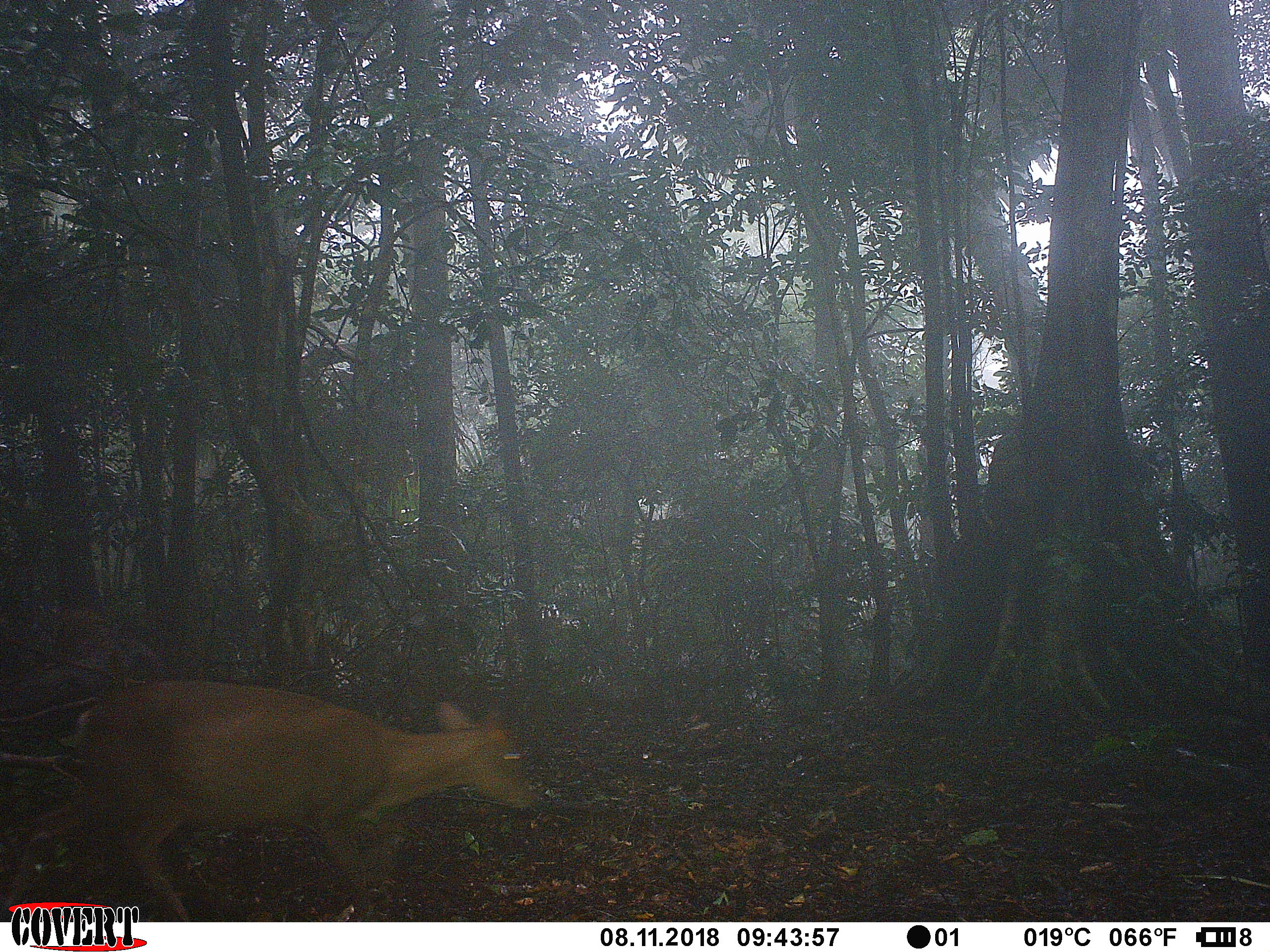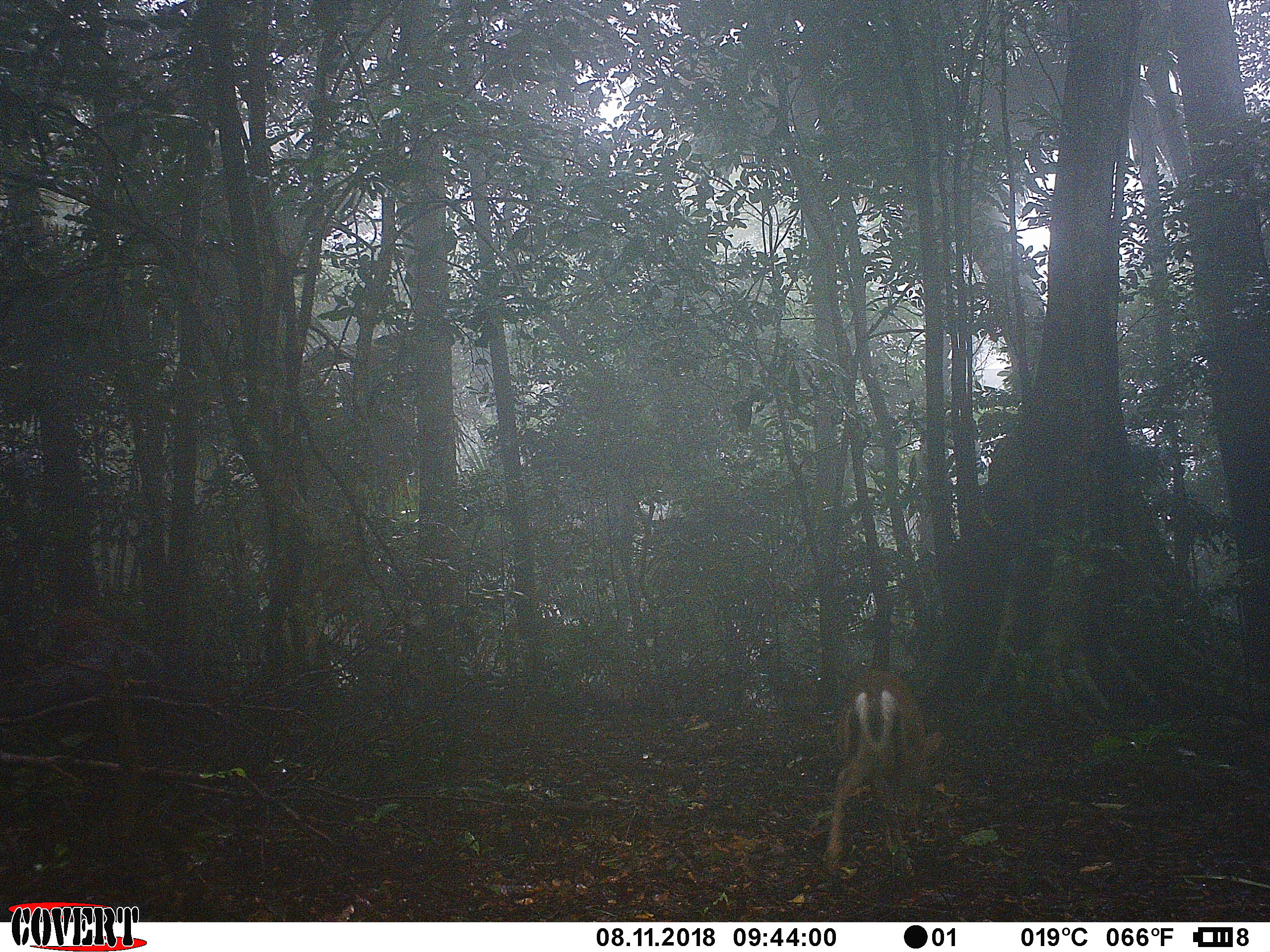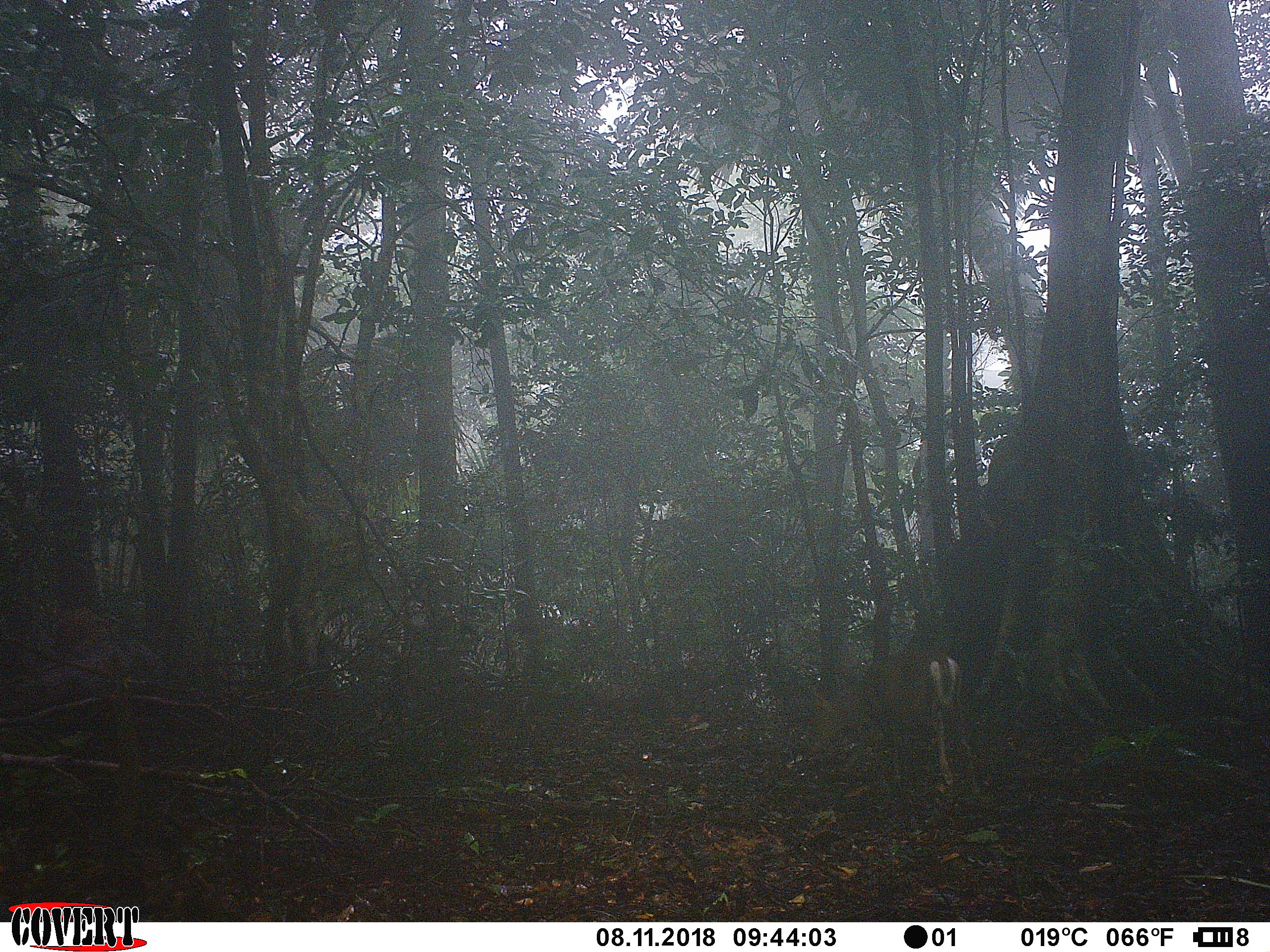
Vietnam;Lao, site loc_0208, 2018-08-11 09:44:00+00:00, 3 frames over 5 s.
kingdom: Animalia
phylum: Chordata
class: Mammalia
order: Artiodactyla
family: Cervidae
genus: Muntiacus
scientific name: Muntiacus rooseveltorum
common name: roosevelt's muntjac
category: roosevelts muntjac group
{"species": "roosevelts muntjac group (roosevelt's muntjac) (Muntiacus rooseveltorum)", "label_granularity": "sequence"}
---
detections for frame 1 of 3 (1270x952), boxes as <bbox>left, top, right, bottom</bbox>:
roosevelts muntjac group: <bbox>0, 677, 539, 922</bbox>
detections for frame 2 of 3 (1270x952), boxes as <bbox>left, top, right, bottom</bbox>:
roosevelts muntjac group: <bbox>823, 668, 944, 879</bbox>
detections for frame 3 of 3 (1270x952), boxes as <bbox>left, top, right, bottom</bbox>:
roosevelts muntjac group: <bbox>808, 647, 978, 796</bbox>